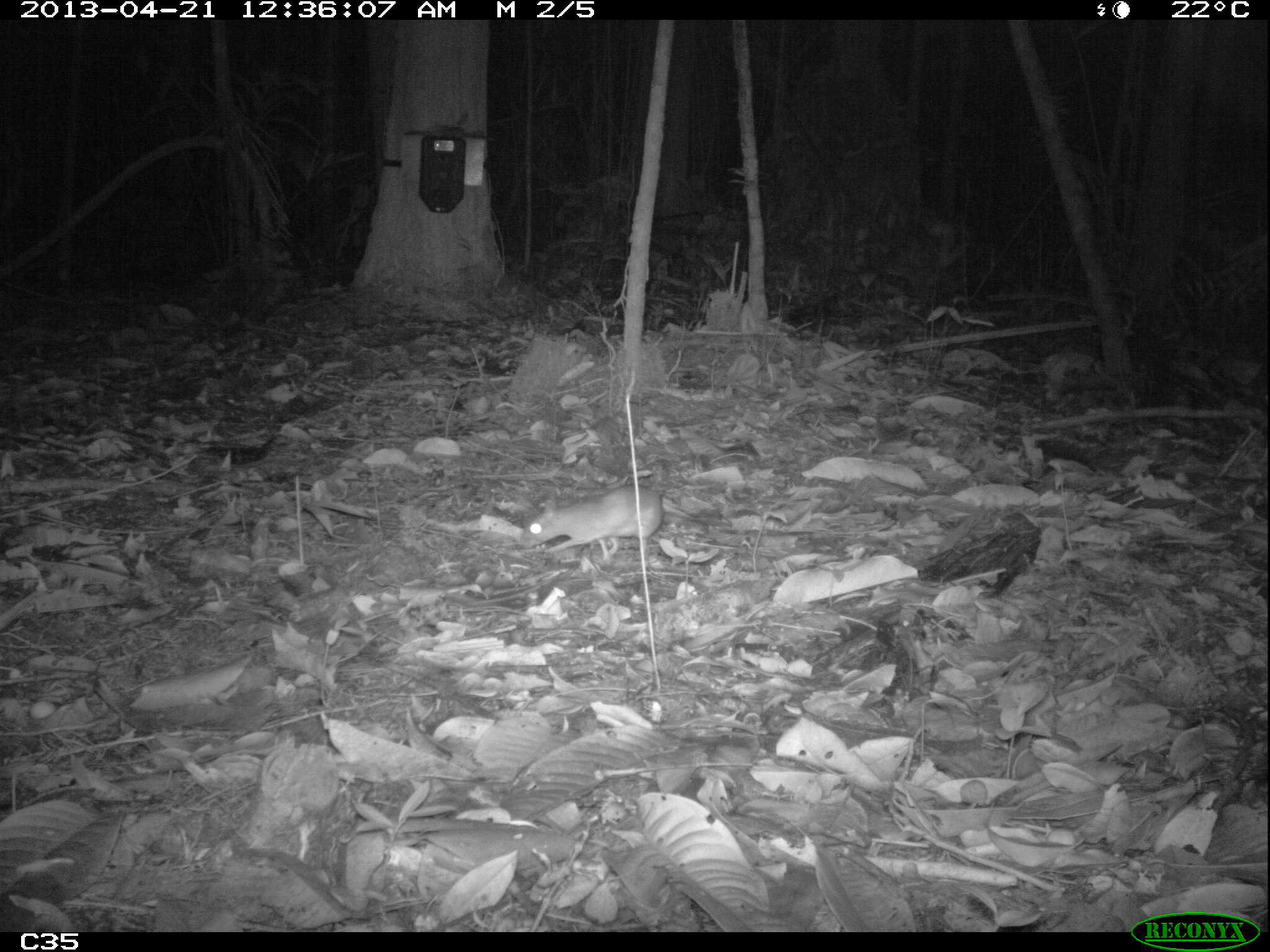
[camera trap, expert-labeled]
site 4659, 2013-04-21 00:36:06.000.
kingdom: Animalia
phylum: Chordata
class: Mammalia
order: Rodentia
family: Muridae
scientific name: Muridae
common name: mice, rats, and gerbils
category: unknown mouse or rat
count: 1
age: adult